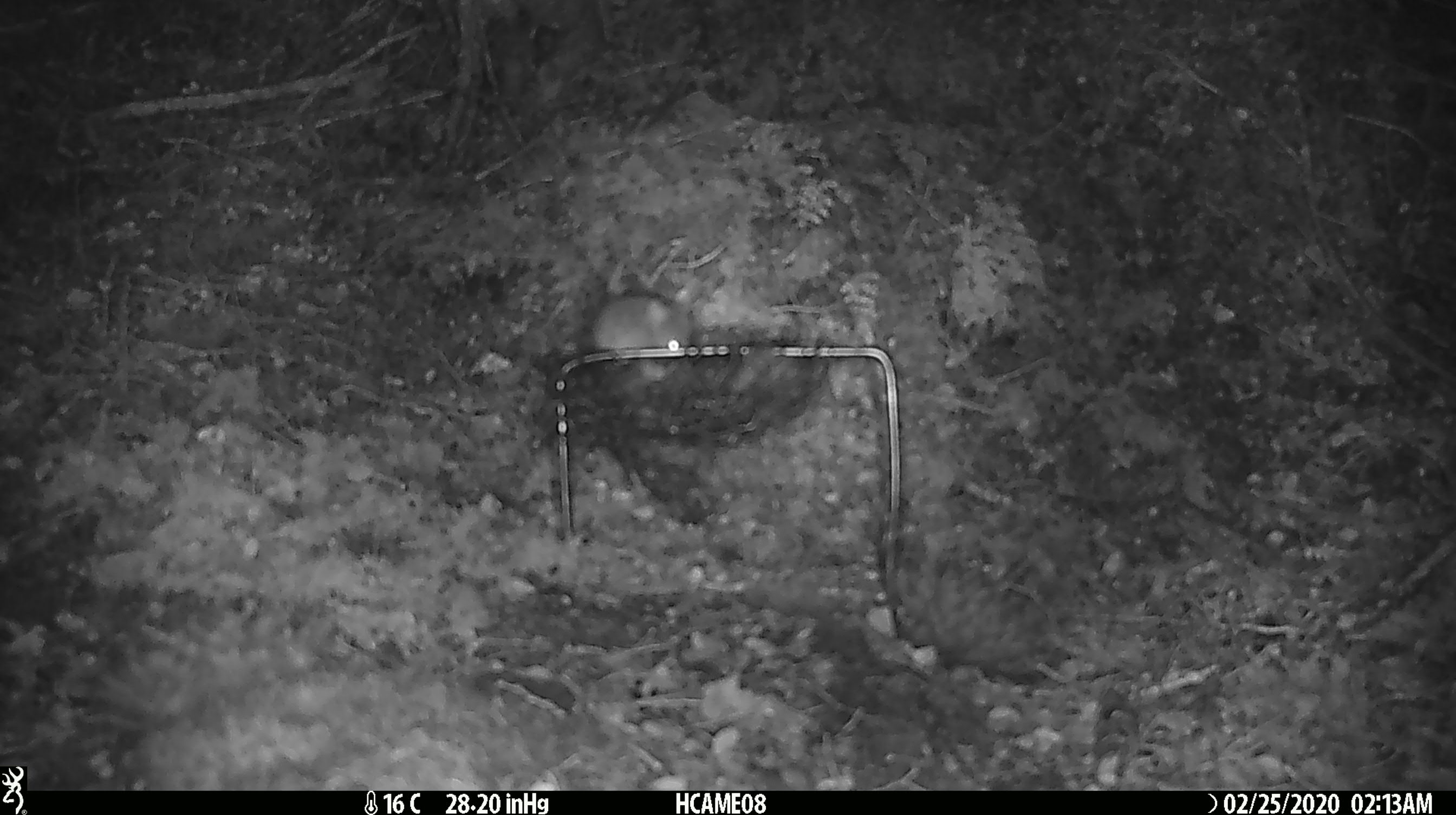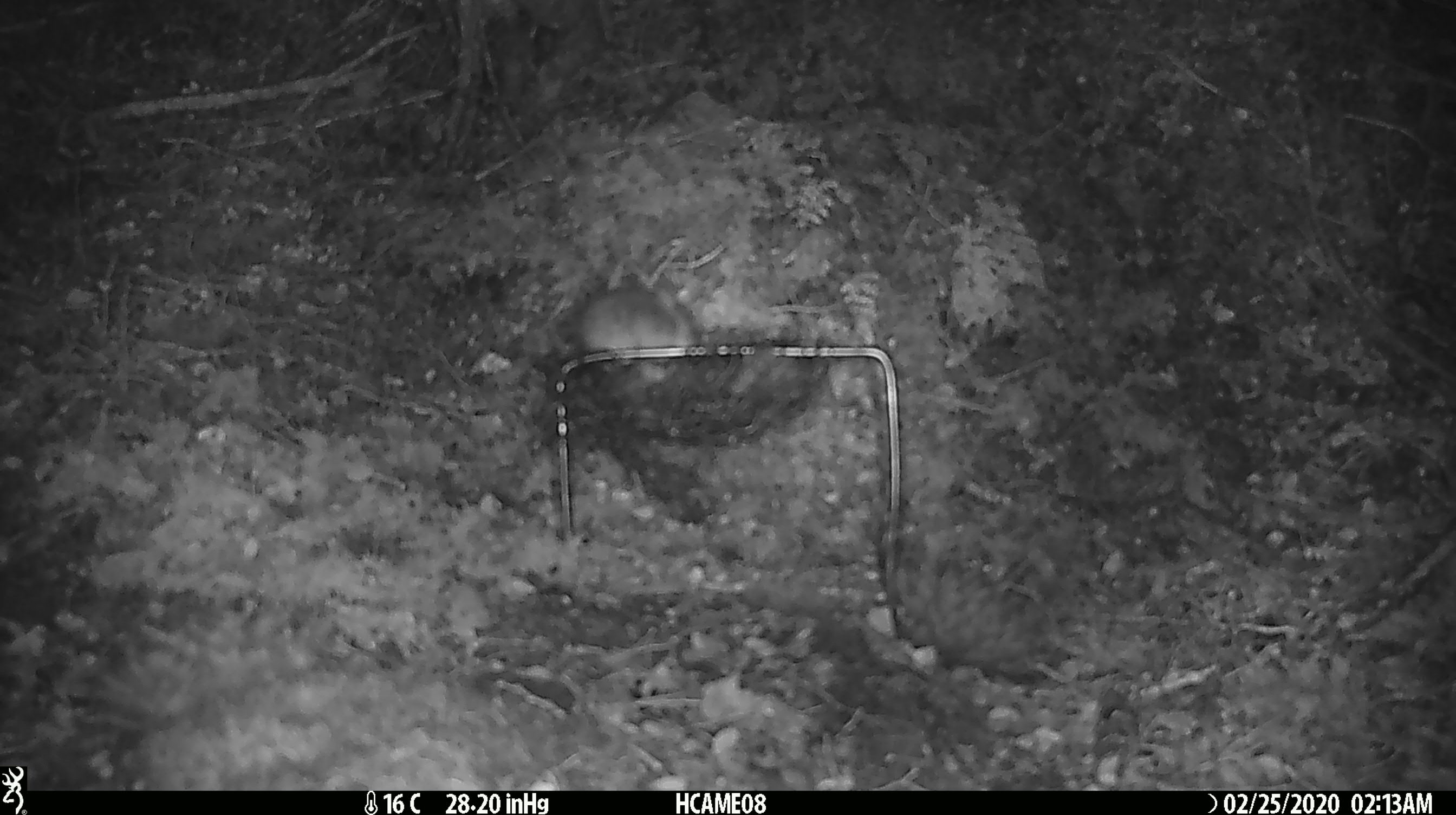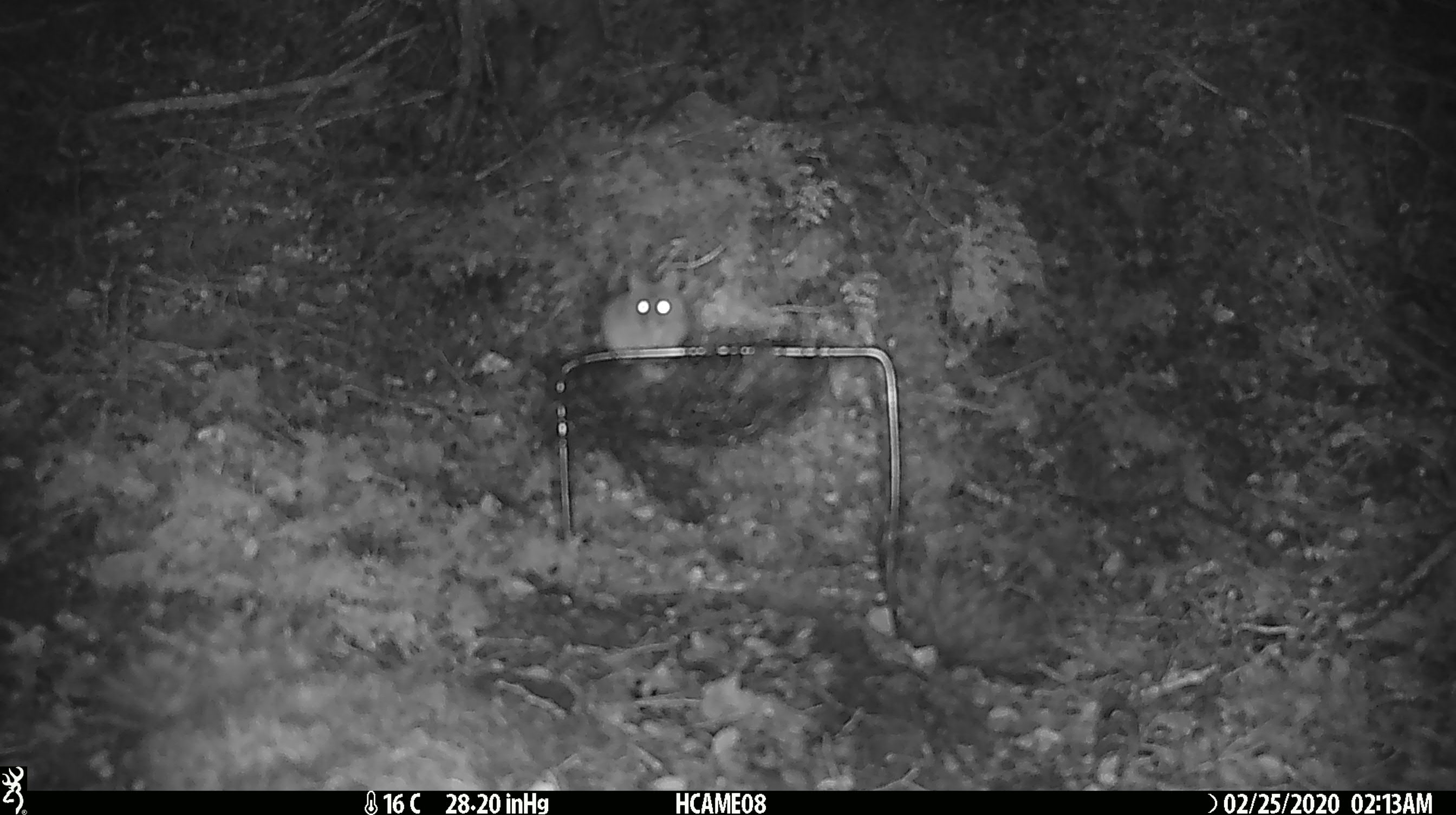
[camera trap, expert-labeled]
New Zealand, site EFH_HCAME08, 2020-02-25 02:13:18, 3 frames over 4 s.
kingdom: Animalia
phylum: Chordata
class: Mammalia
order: Rodentia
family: Muridae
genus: Mus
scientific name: Mus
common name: mouse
Mouse (Mus).